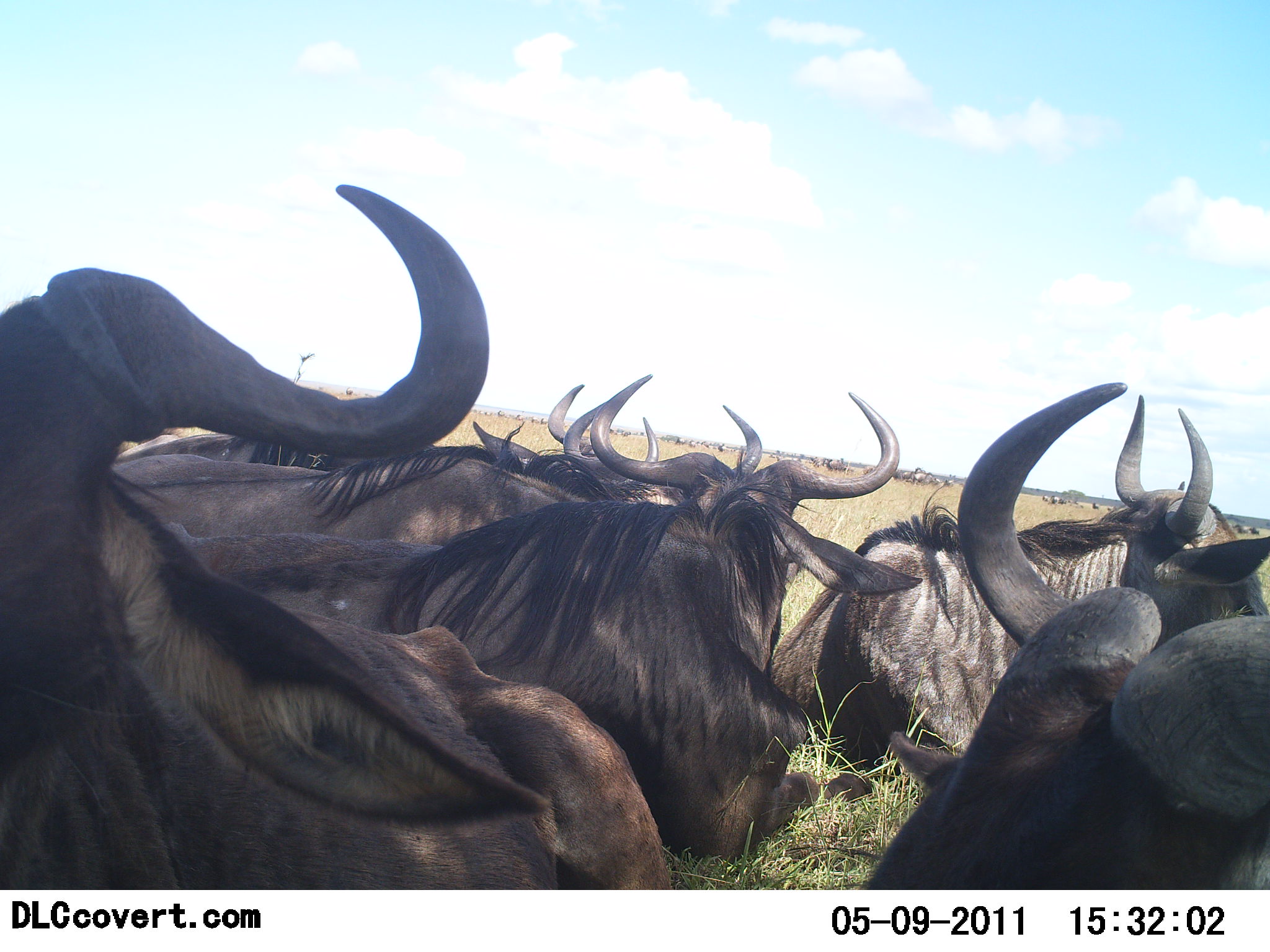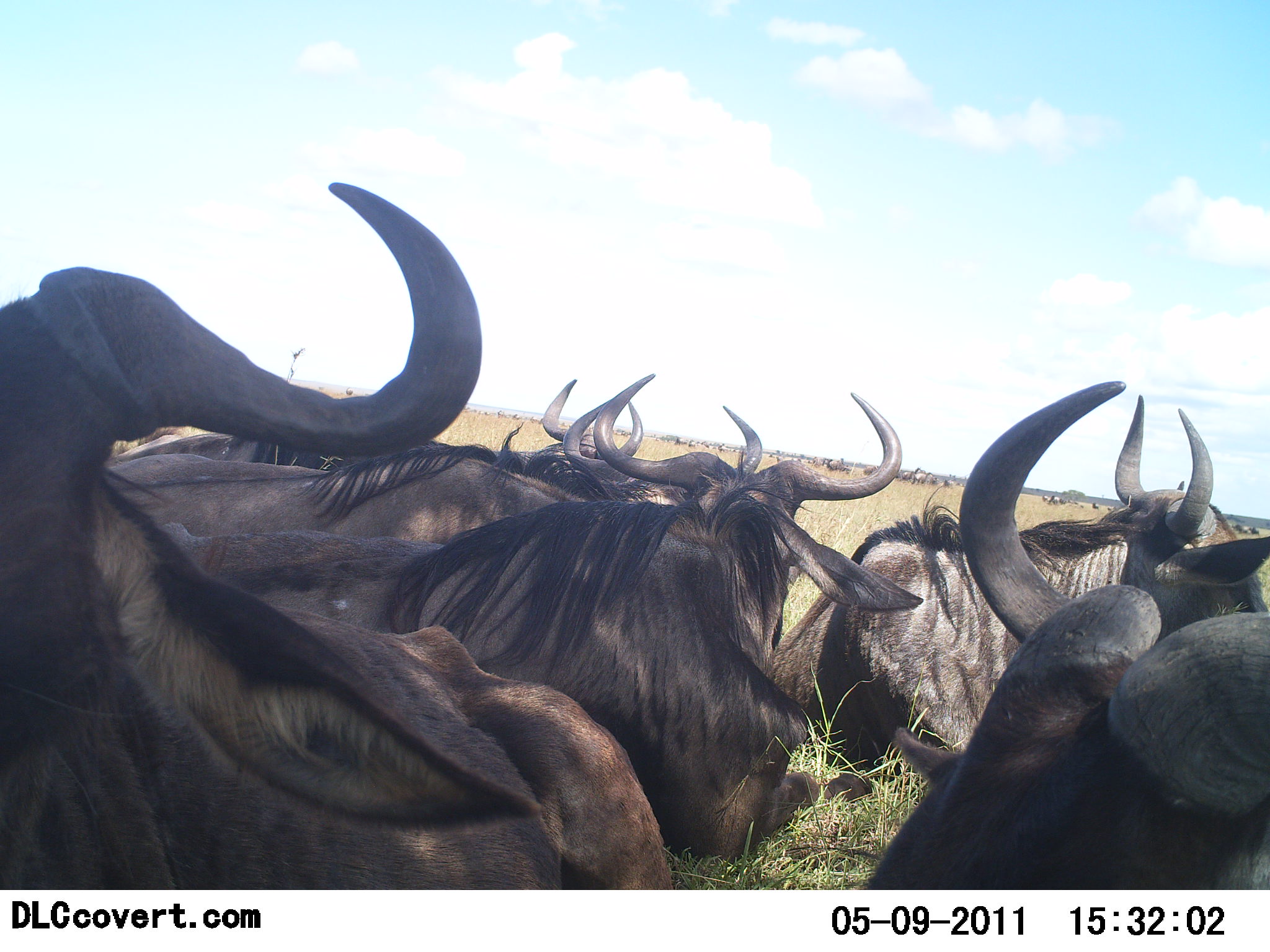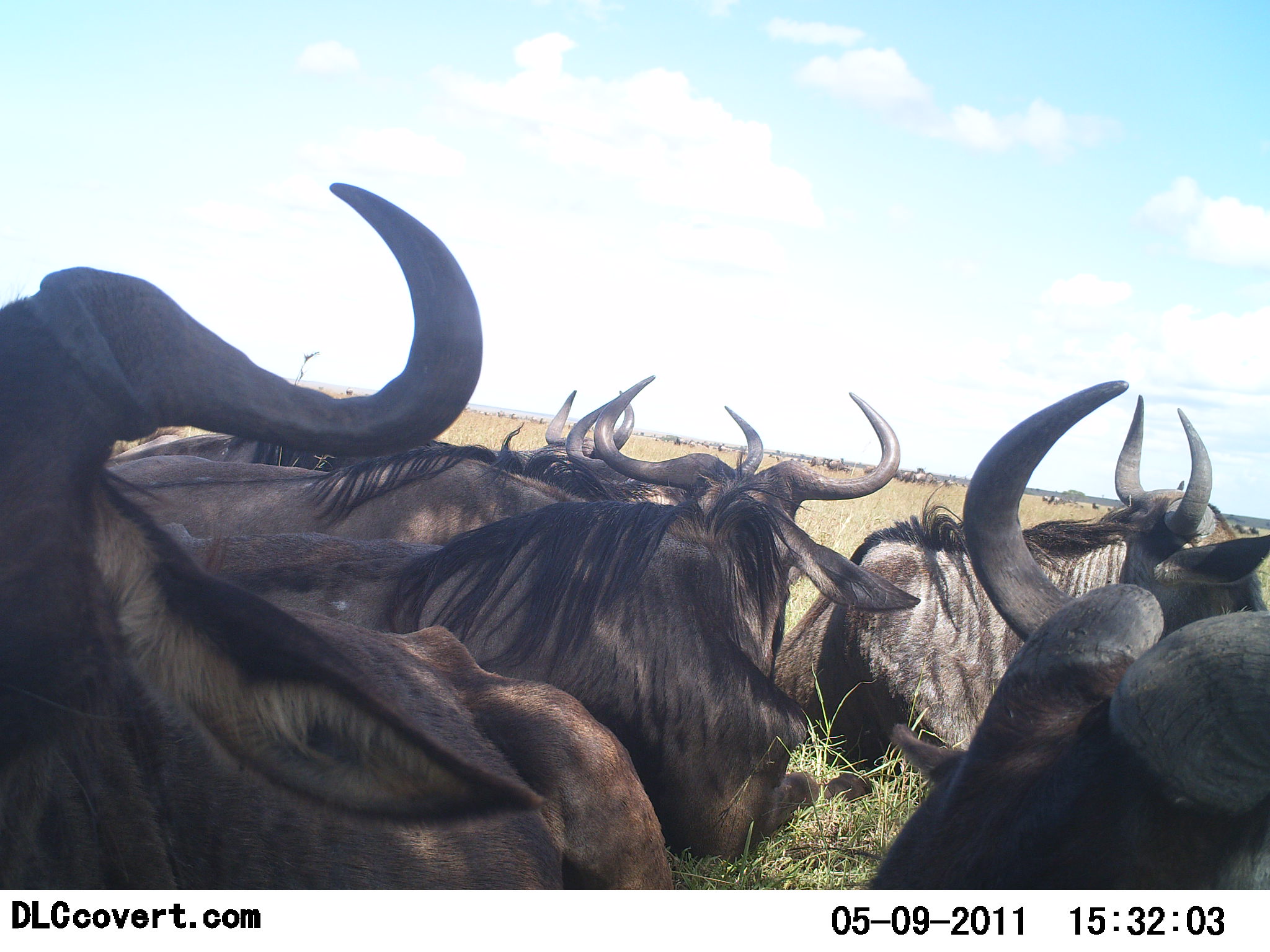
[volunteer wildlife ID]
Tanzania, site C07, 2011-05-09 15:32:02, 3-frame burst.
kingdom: Animalia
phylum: Chordata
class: Mammalia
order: Artiodactyla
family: Bovidae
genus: Connochaetes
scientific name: Connochaetes taurinus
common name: blue wildebeest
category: wildebeest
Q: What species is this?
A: Wildebeest (blue wildebeest) (Connochaetes taurinus).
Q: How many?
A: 8.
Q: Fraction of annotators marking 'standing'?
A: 33%.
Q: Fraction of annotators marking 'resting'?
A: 92%.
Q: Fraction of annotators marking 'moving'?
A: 8%.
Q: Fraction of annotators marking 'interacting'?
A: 0%.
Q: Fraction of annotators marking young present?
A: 0%.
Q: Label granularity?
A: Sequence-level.